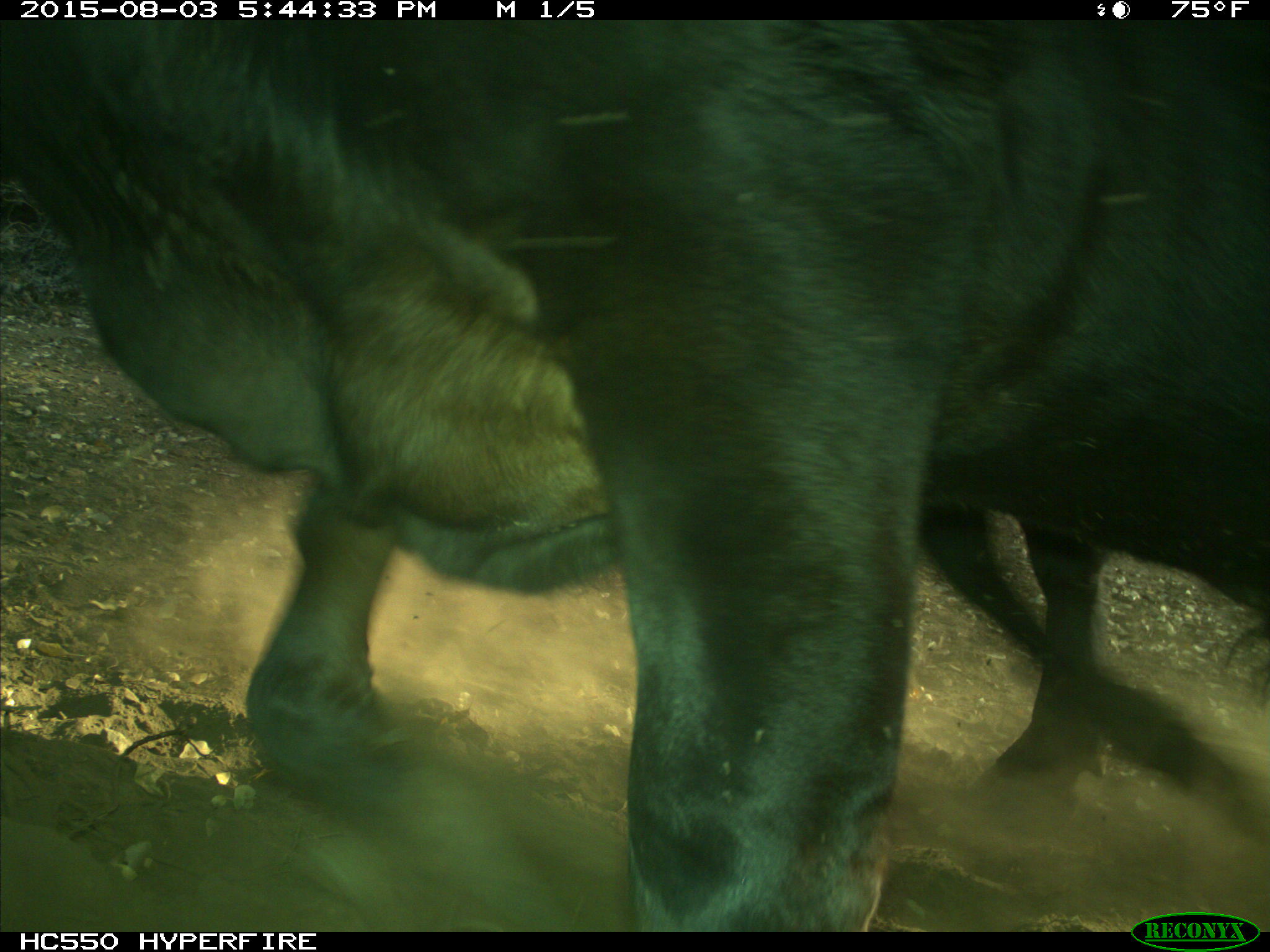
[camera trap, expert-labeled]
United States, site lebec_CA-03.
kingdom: Animalia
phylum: Chordata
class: Mammalia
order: Artiodactyla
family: Bovidae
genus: Bos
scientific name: Bos taurus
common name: domestic cow